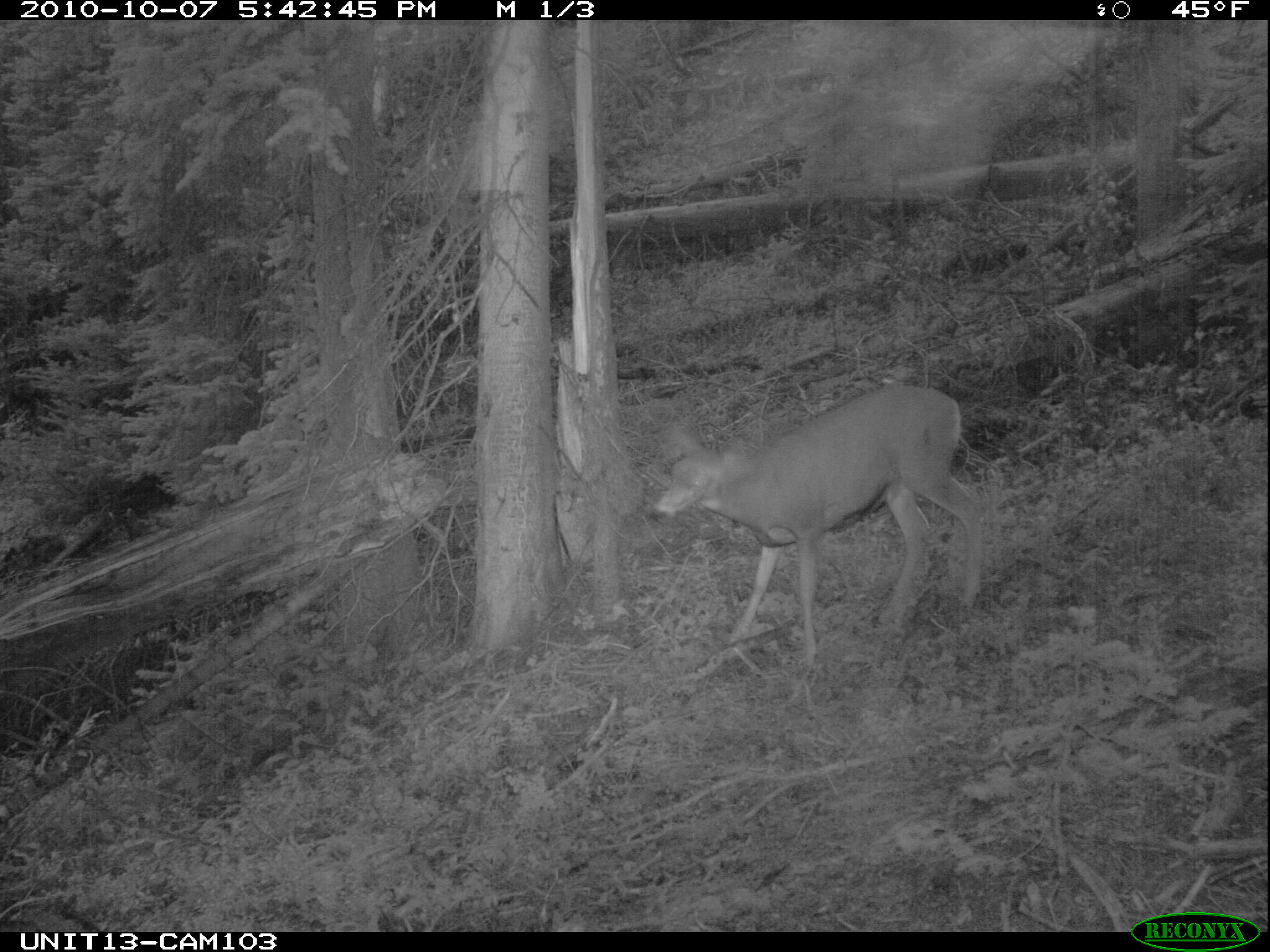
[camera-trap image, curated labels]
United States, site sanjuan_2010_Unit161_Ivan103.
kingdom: Animalia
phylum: Chordata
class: Mammalia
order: Artiodactyla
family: Cervidae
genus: Odocoileus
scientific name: Odocoileus hemionus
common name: mule deer